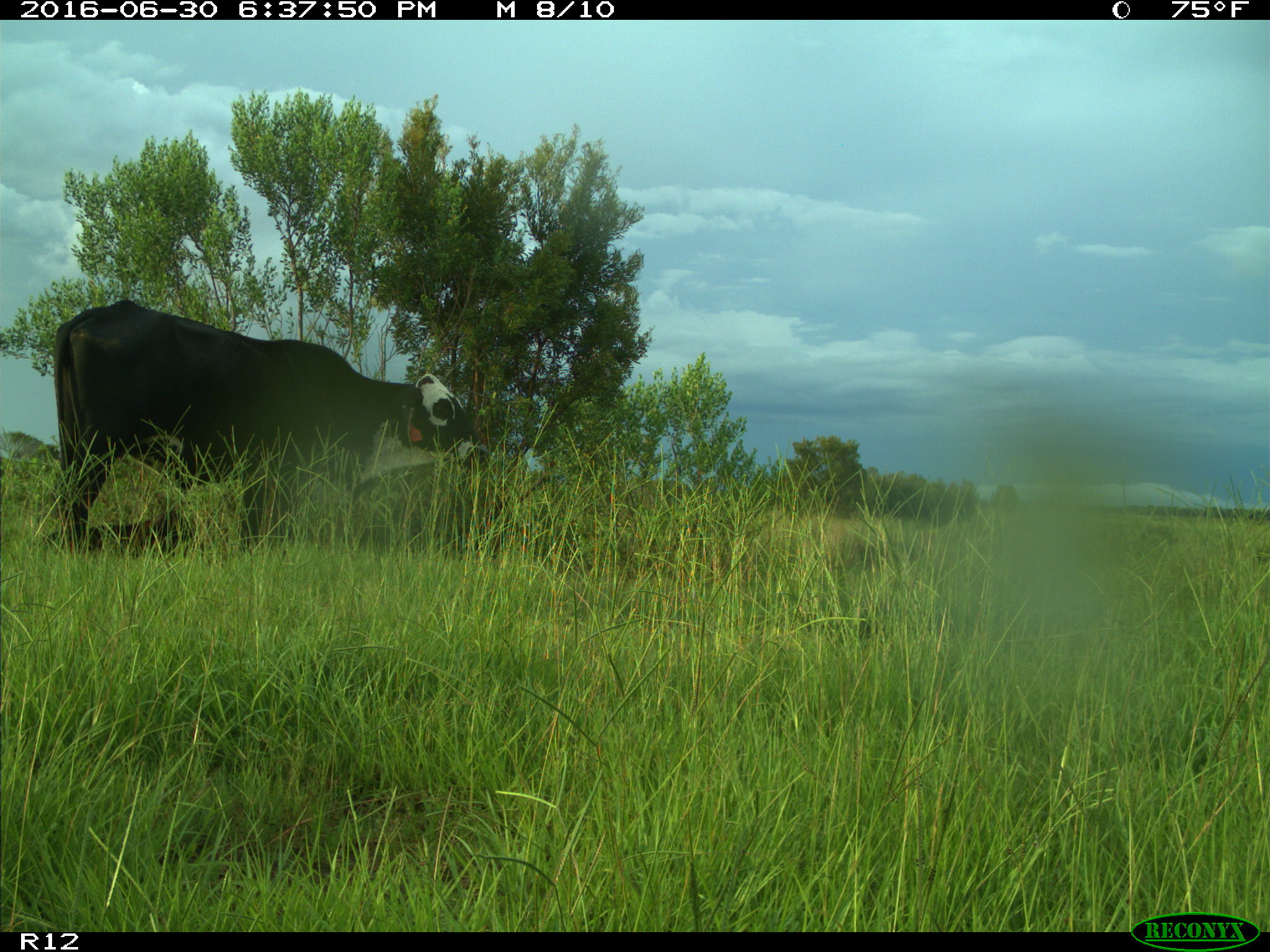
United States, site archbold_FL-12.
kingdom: Animalia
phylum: Chordata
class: Mammalia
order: Artiodactyla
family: Bovidae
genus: Bos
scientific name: Bos taurus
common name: domestic cow